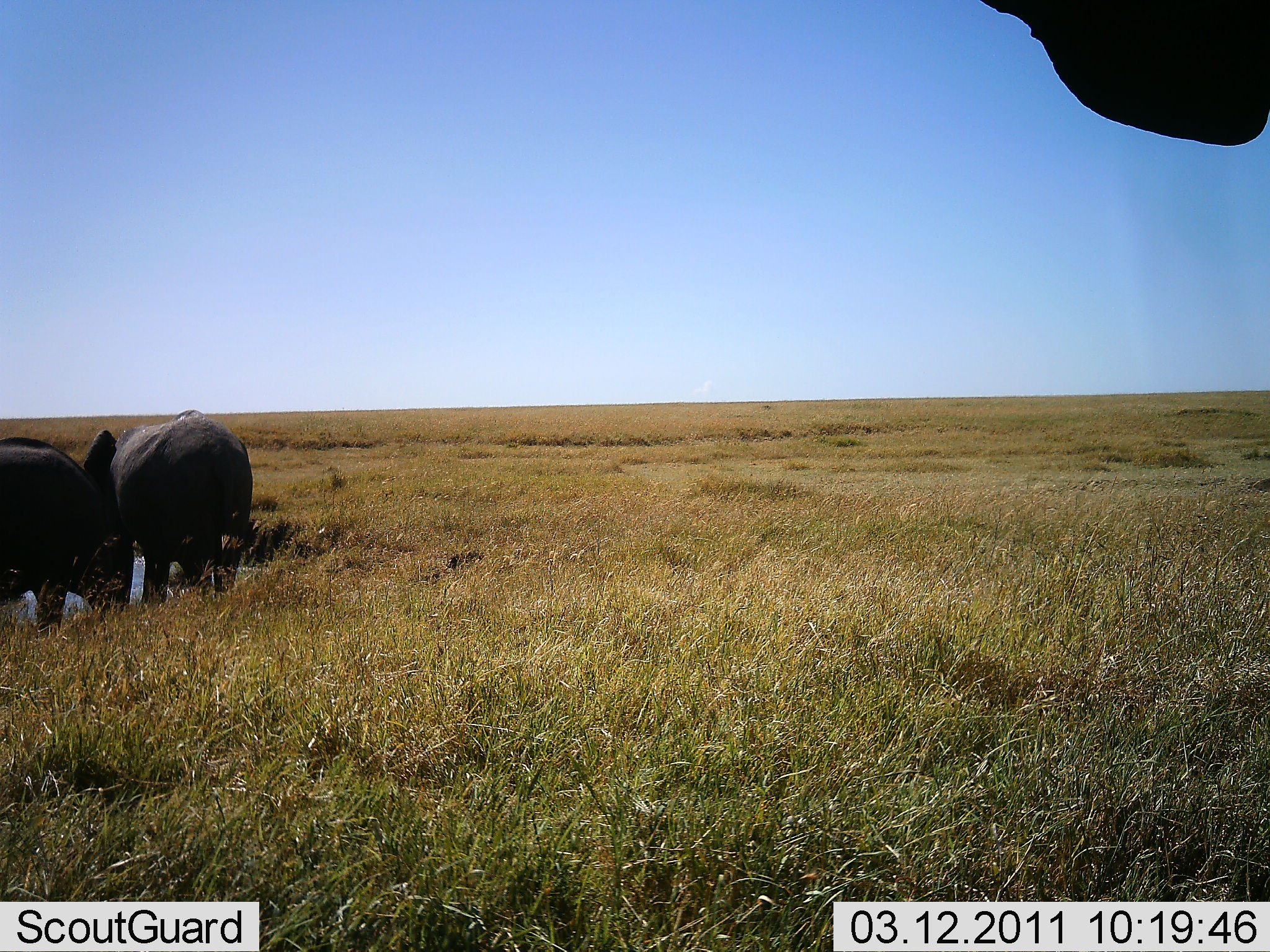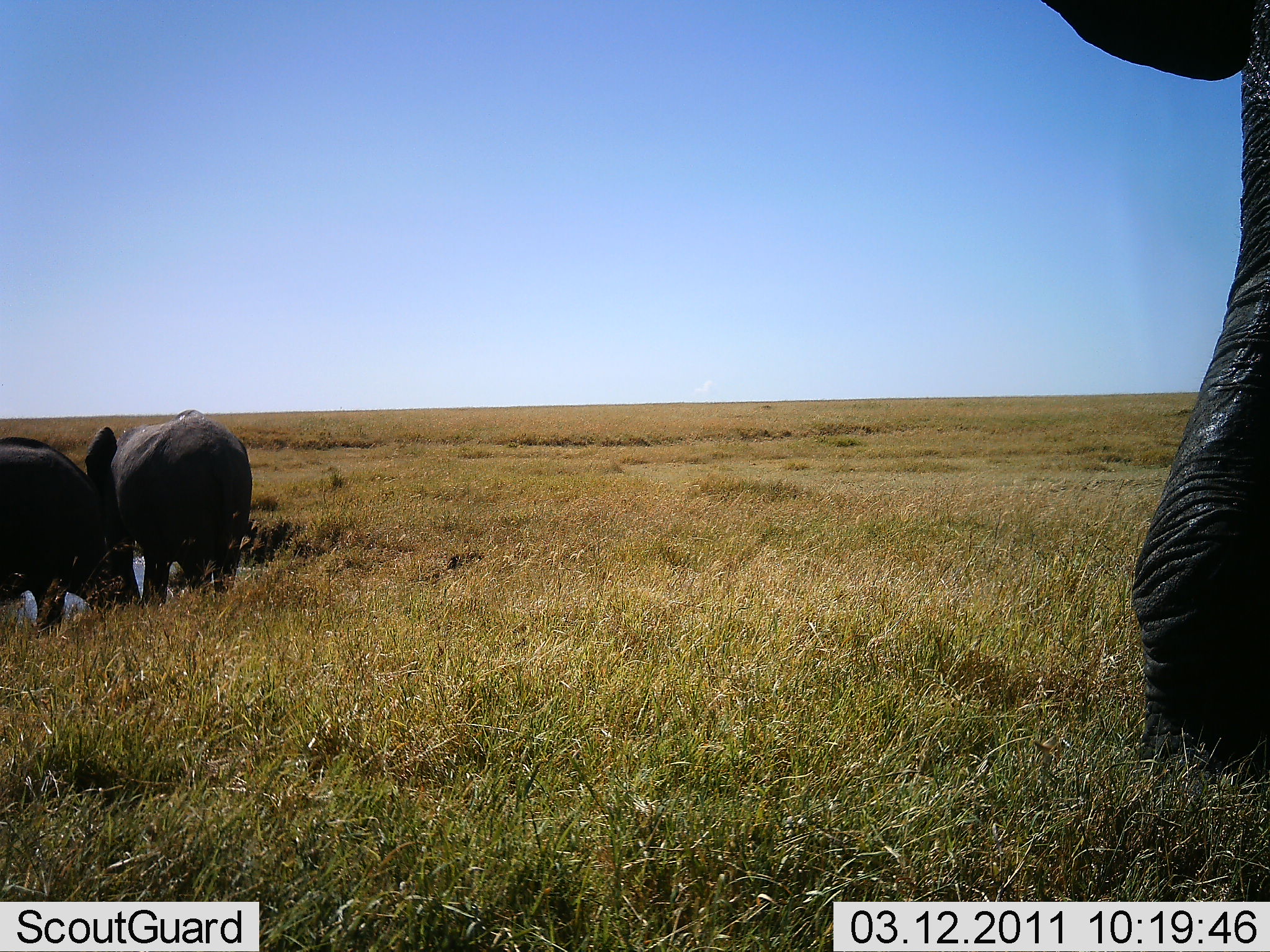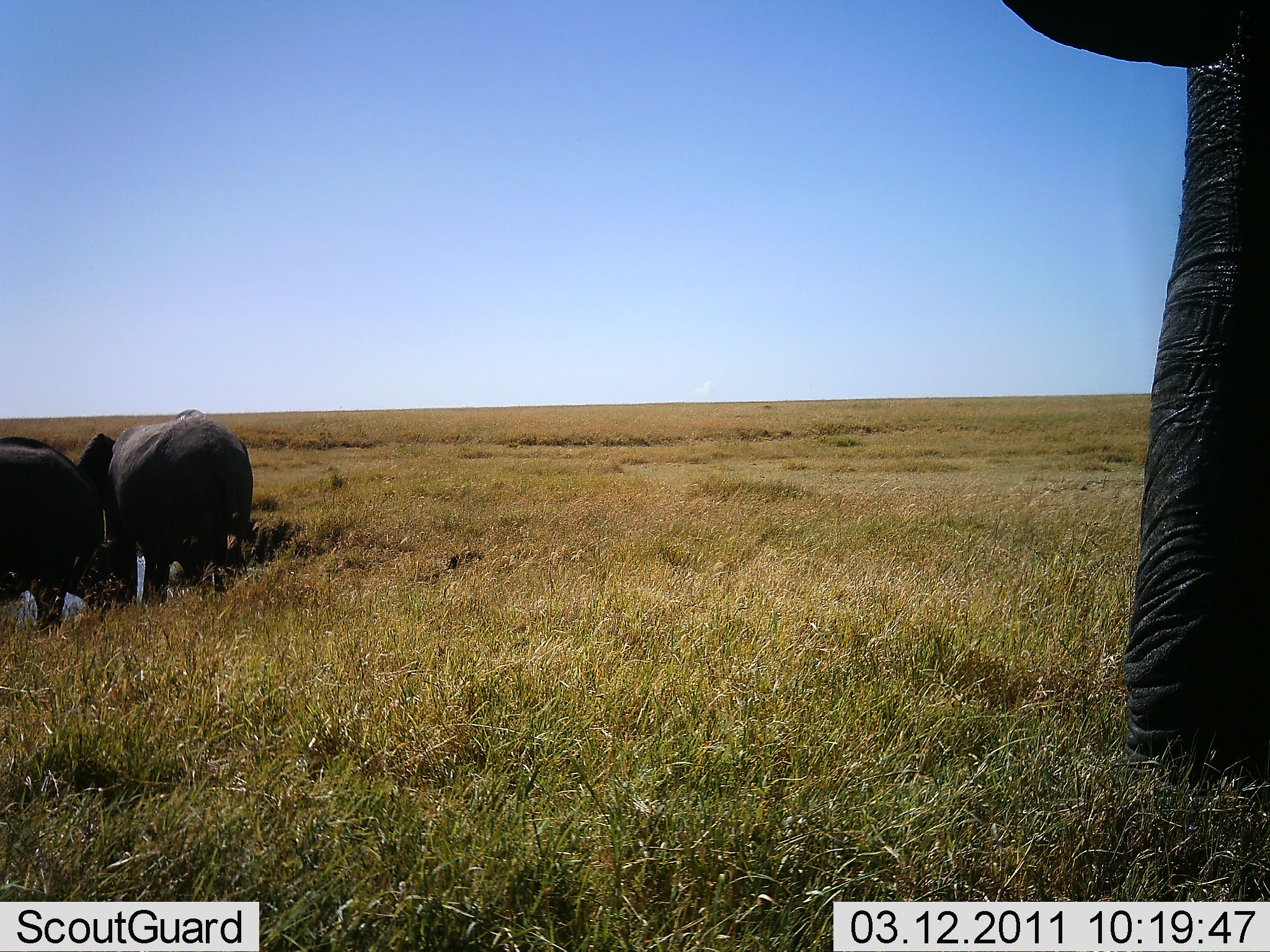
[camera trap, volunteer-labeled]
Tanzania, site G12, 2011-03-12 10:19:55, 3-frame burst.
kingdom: Animalia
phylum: Chordata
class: Mammalia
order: Proboscidea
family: Elephantidae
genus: Loxodonta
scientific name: Loxodonta africana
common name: african bush elephant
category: elephant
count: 3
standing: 83%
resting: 8%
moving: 0%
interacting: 8%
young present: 0%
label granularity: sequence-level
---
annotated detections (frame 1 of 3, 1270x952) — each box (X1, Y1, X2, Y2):
animal: (976, 0, 1270, 148); (84, 409, 255, 610); (0, 437, 137, 639)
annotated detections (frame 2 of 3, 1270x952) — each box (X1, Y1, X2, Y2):
animal: (1034, 0, 1270, 794); (85, 408, 255, 614); (0, 433, 146, 643)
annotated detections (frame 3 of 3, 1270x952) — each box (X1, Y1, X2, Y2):
animal: (1001, 0, 1269, 798); (85, 408, 255, 614); (0, 433, 140, 643)